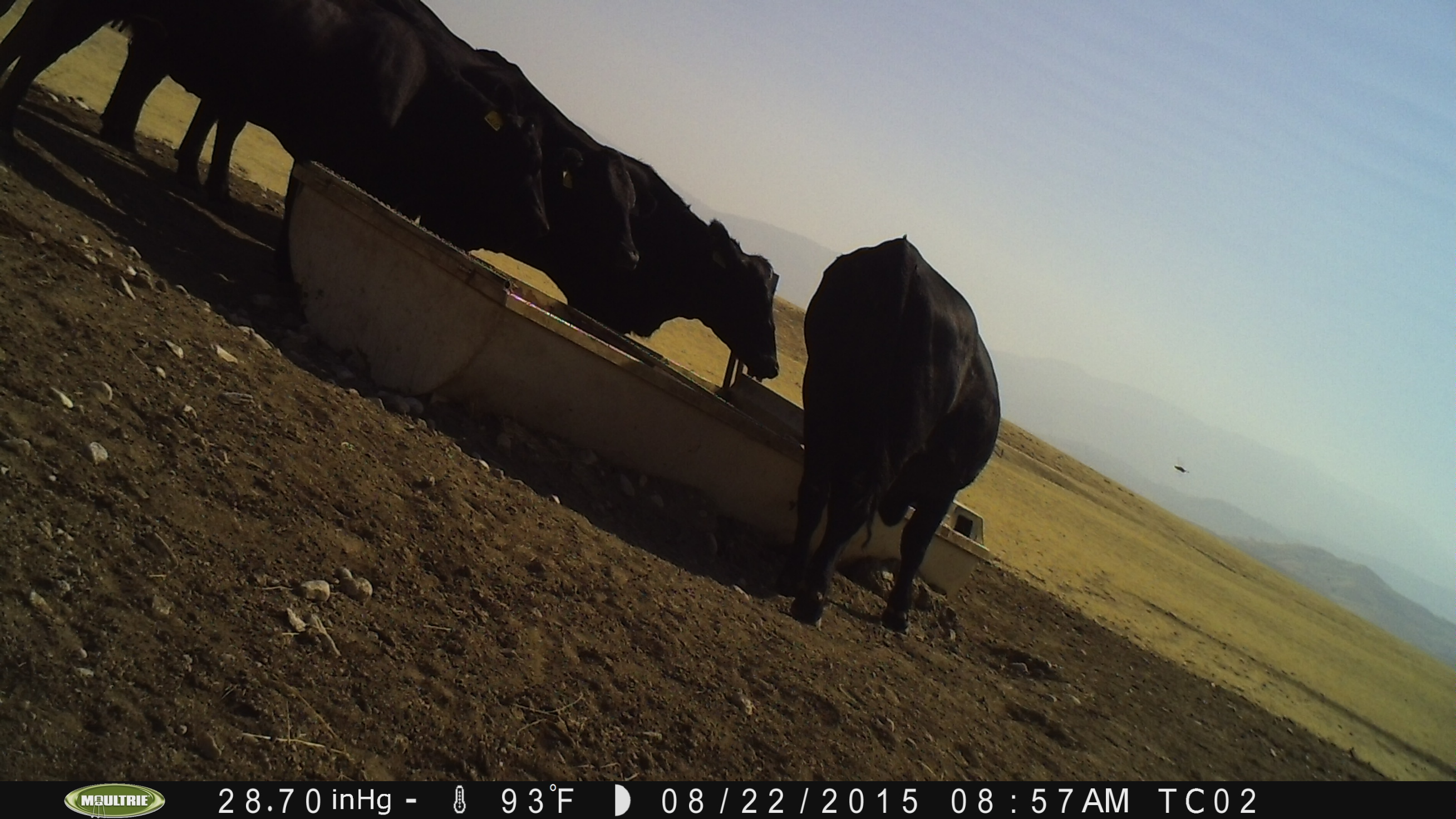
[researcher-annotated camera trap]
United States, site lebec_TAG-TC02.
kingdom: Animalia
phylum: Chordata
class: Mammalia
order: Artiodactyla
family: Bovidae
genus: Bos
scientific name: Bos taurus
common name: domestic cow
Bos taurus (domestic cow).